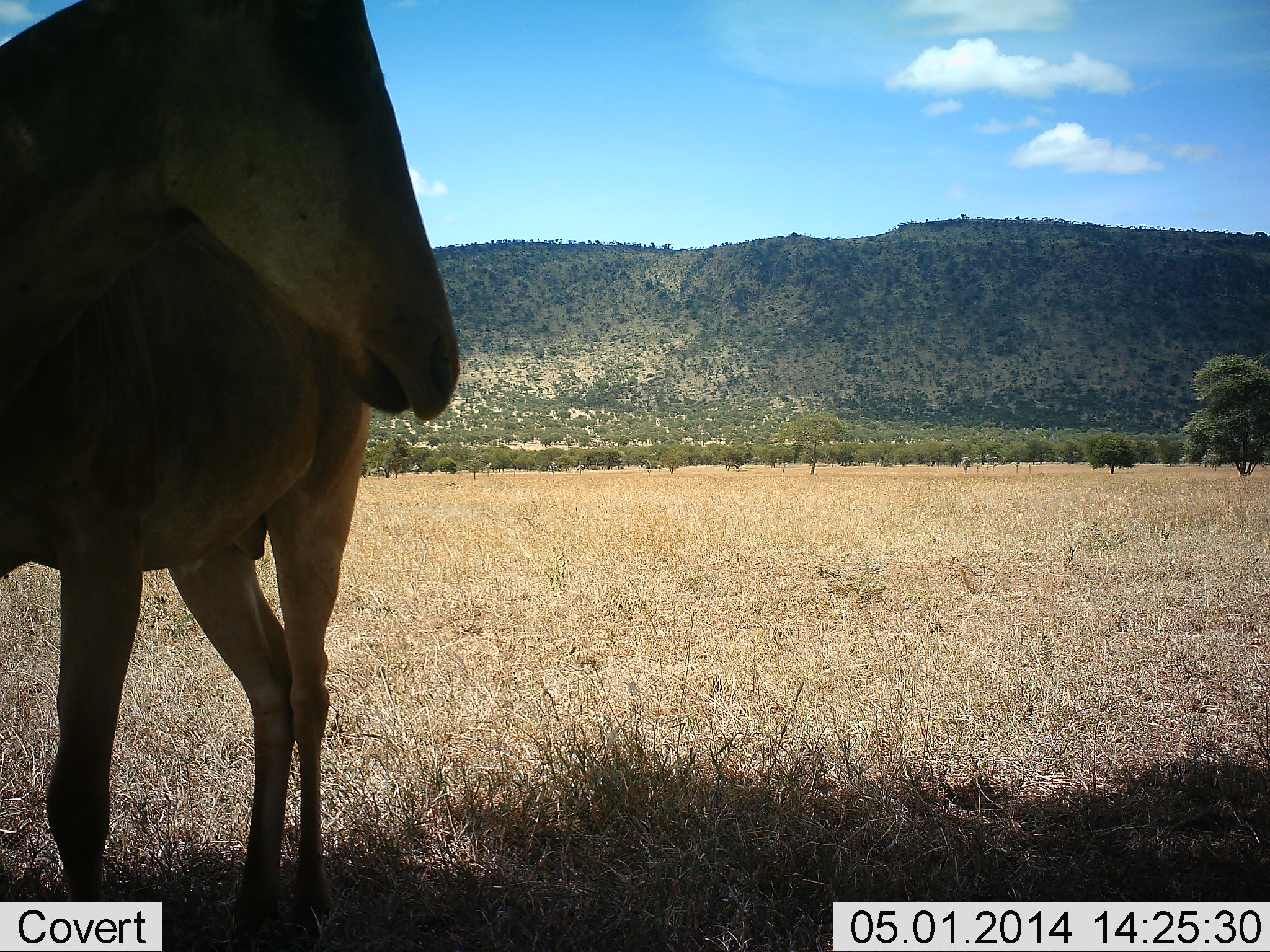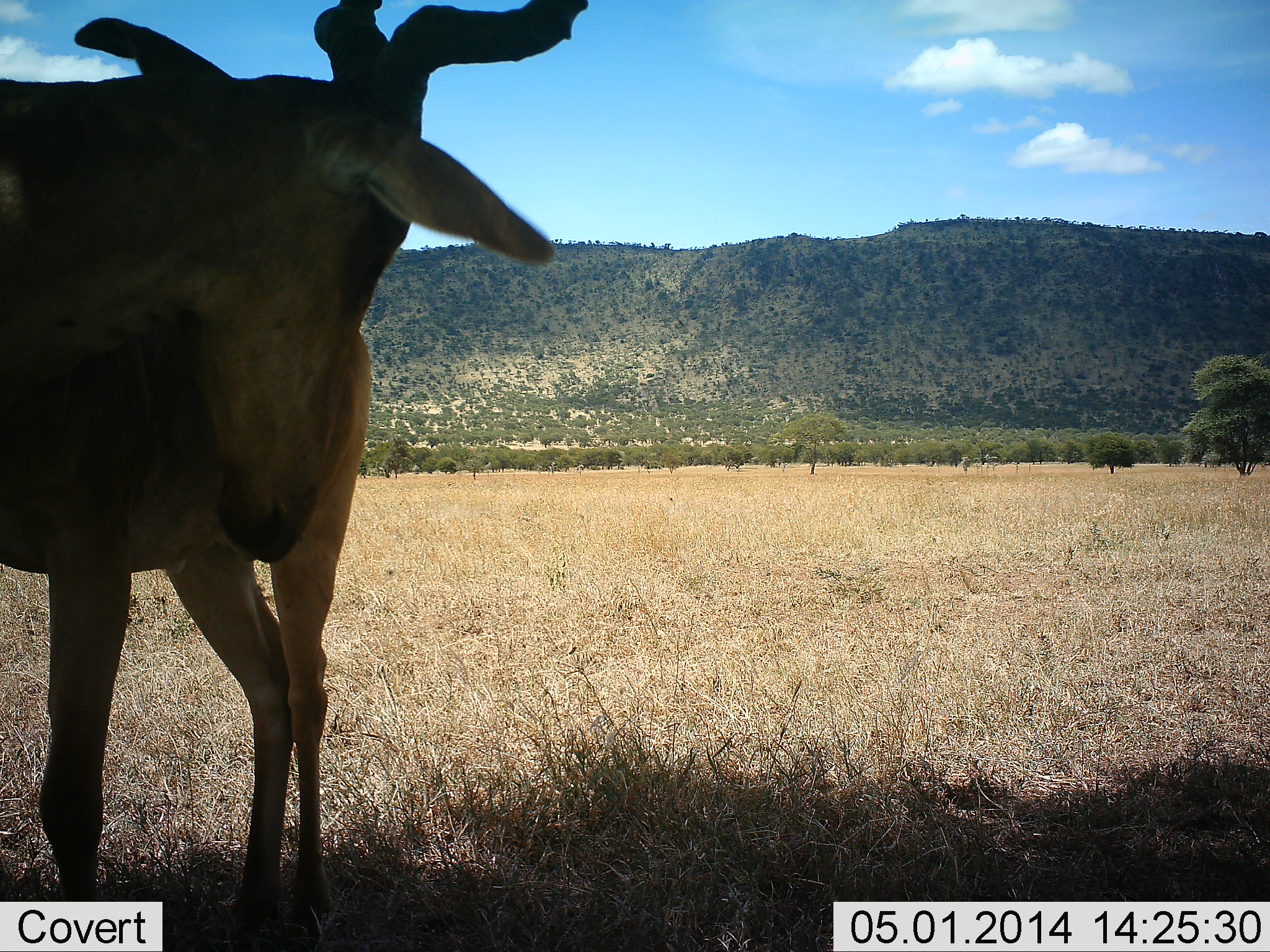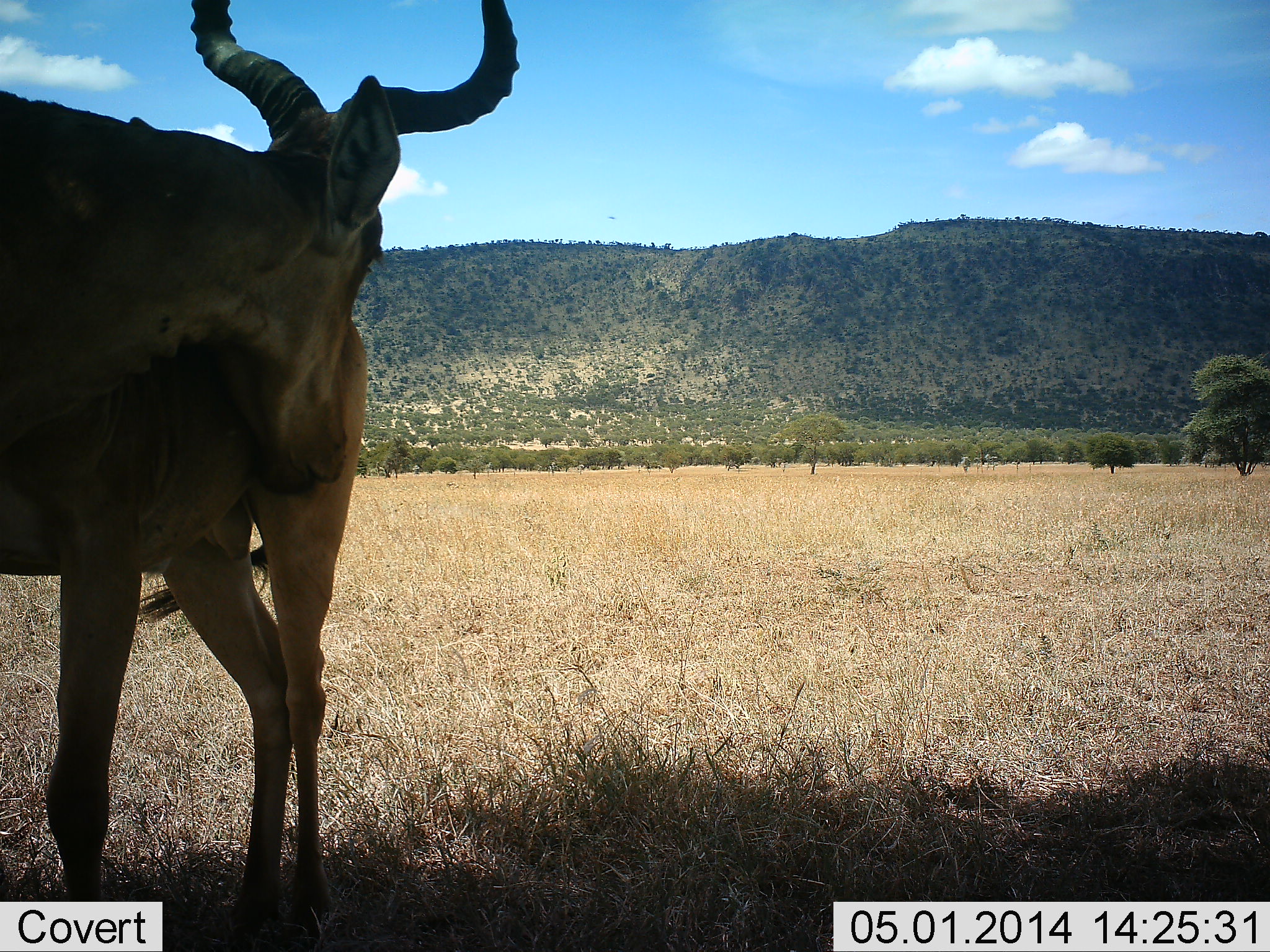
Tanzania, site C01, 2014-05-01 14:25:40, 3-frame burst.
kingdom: Animalia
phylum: Chordata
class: Mammalia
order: Artiodactyla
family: Bovidae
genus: Alcelaphus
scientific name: Alcelaphus buselaphus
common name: hartebeest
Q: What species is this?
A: Hartebeest (Alcelaphus buselaphus).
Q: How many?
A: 1.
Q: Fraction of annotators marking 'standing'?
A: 91%.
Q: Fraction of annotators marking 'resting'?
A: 9%.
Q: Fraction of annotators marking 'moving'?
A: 0%.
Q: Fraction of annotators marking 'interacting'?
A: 27%.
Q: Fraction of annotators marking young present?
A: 9%.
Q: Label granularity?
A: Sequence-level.